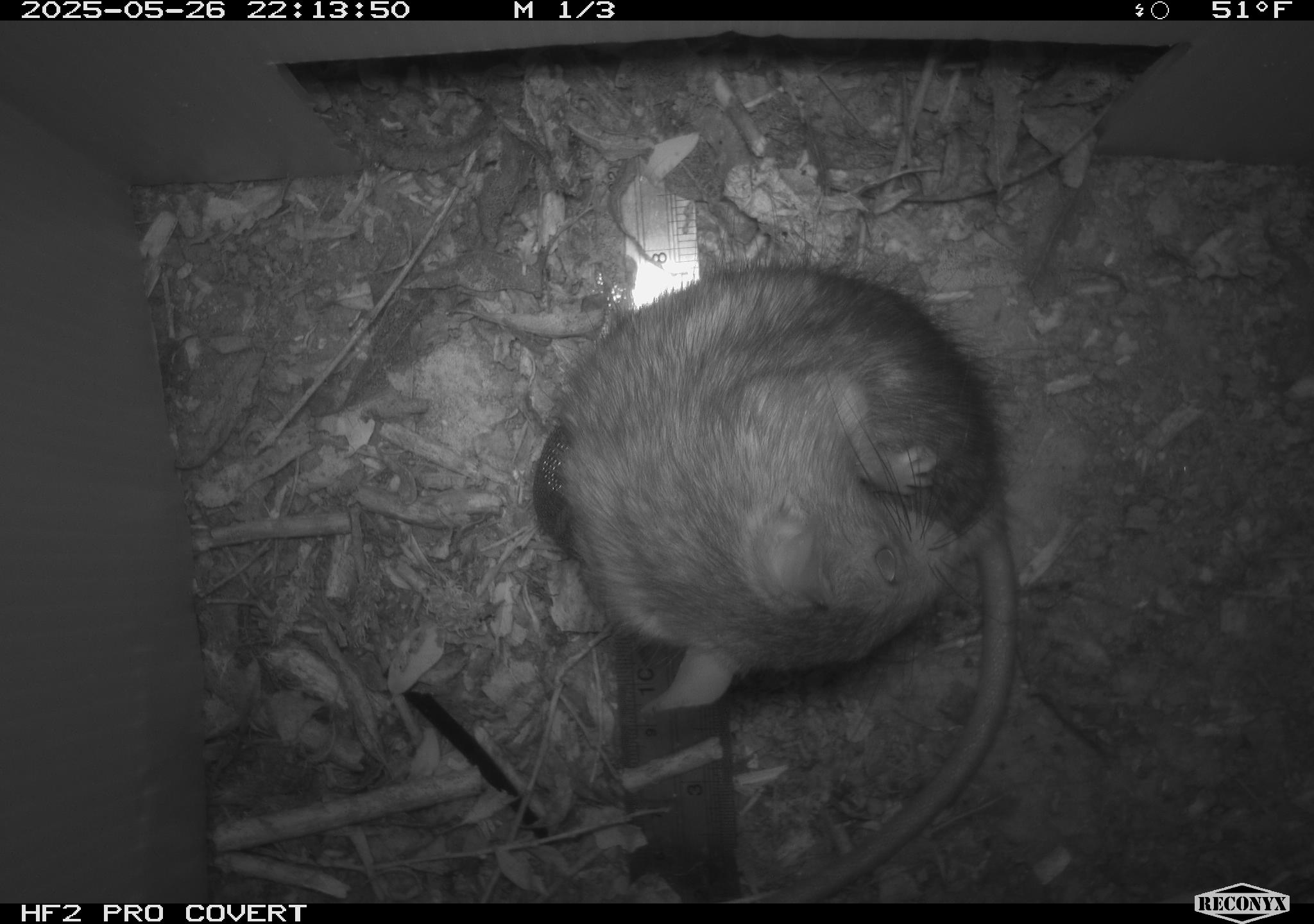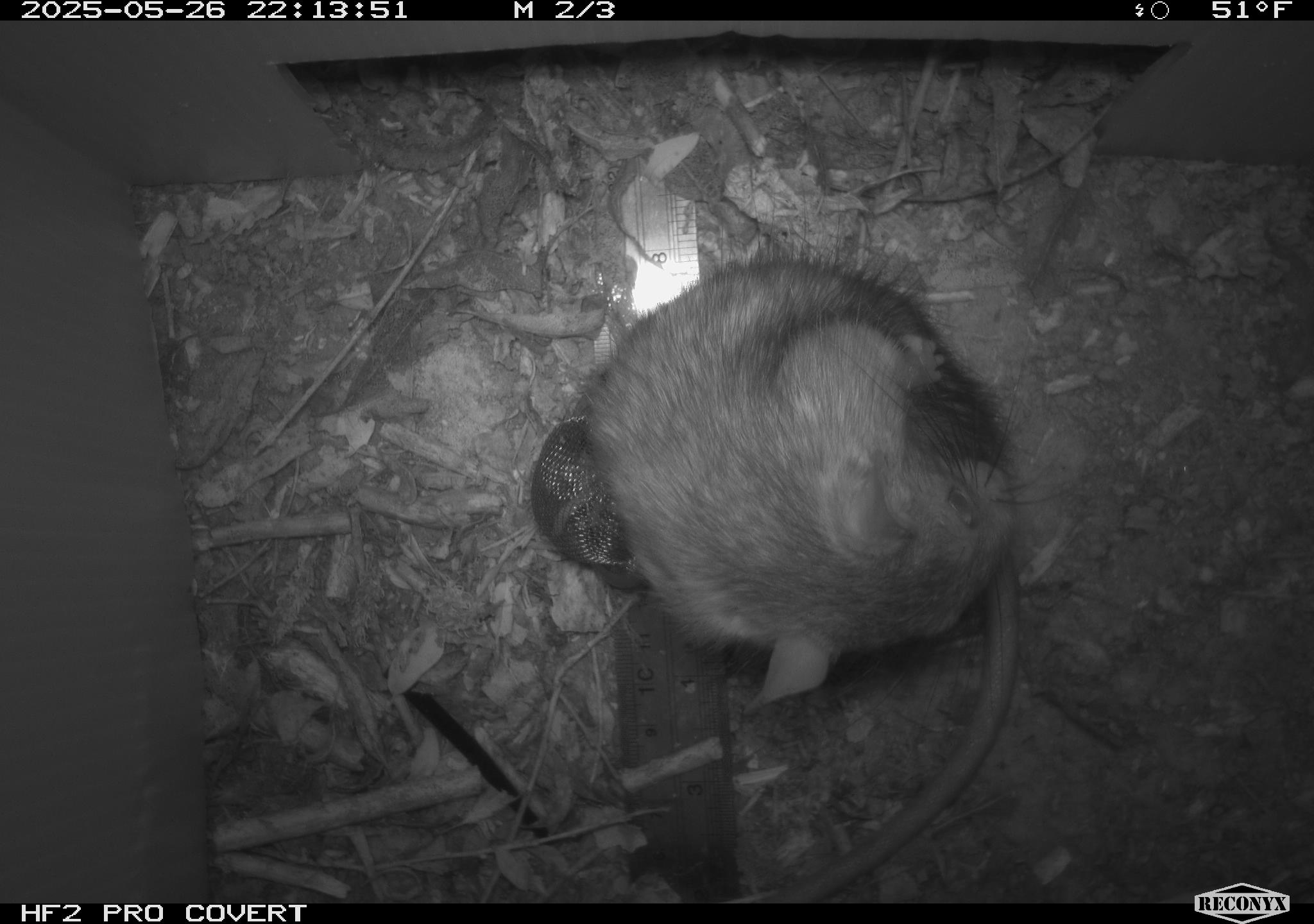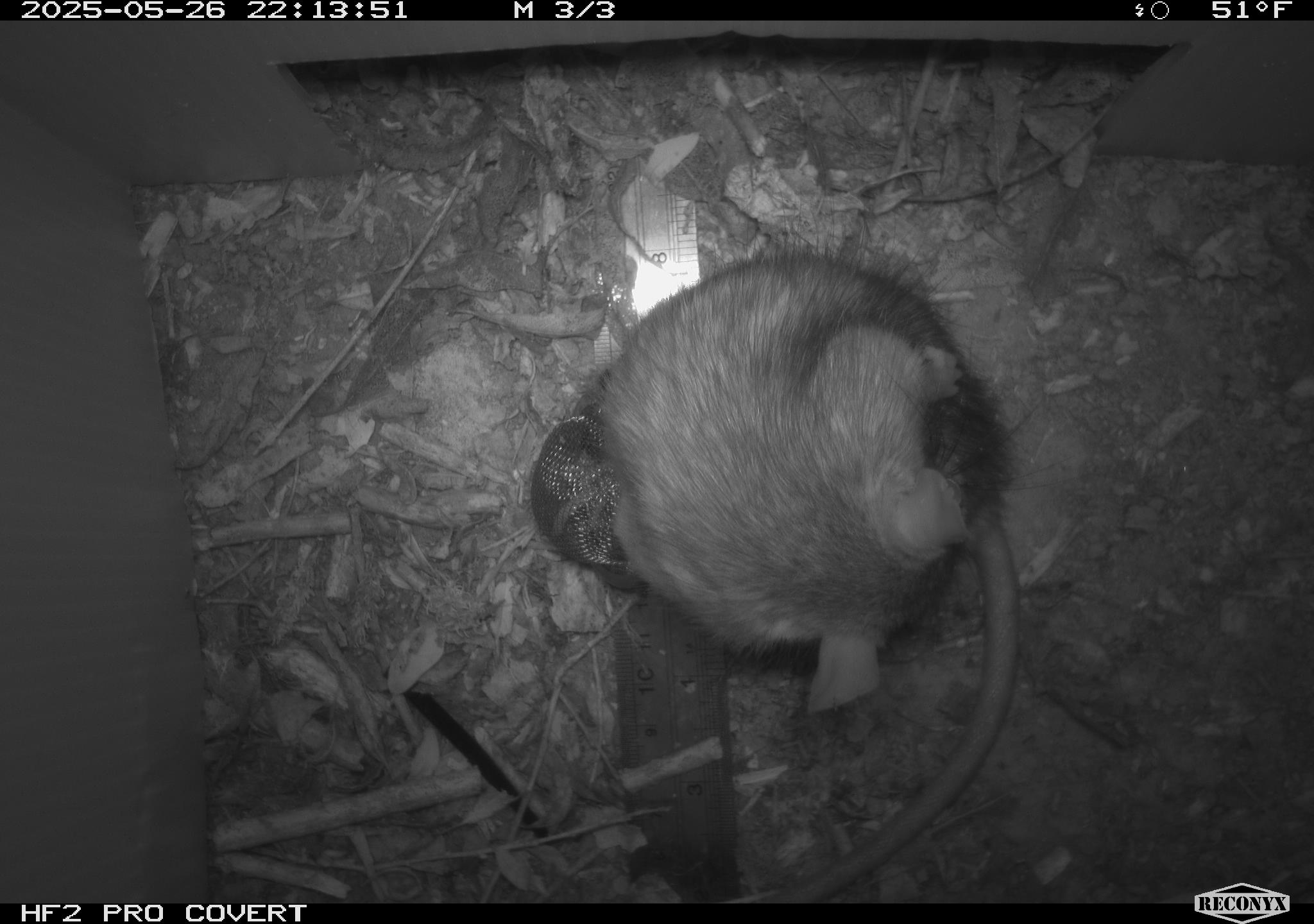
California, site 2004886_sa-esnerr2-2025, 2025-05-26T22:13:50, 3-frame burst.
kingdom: Animalia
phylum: Chordata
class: Mammalia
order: Rodentia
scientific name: Rodentia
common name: rodent